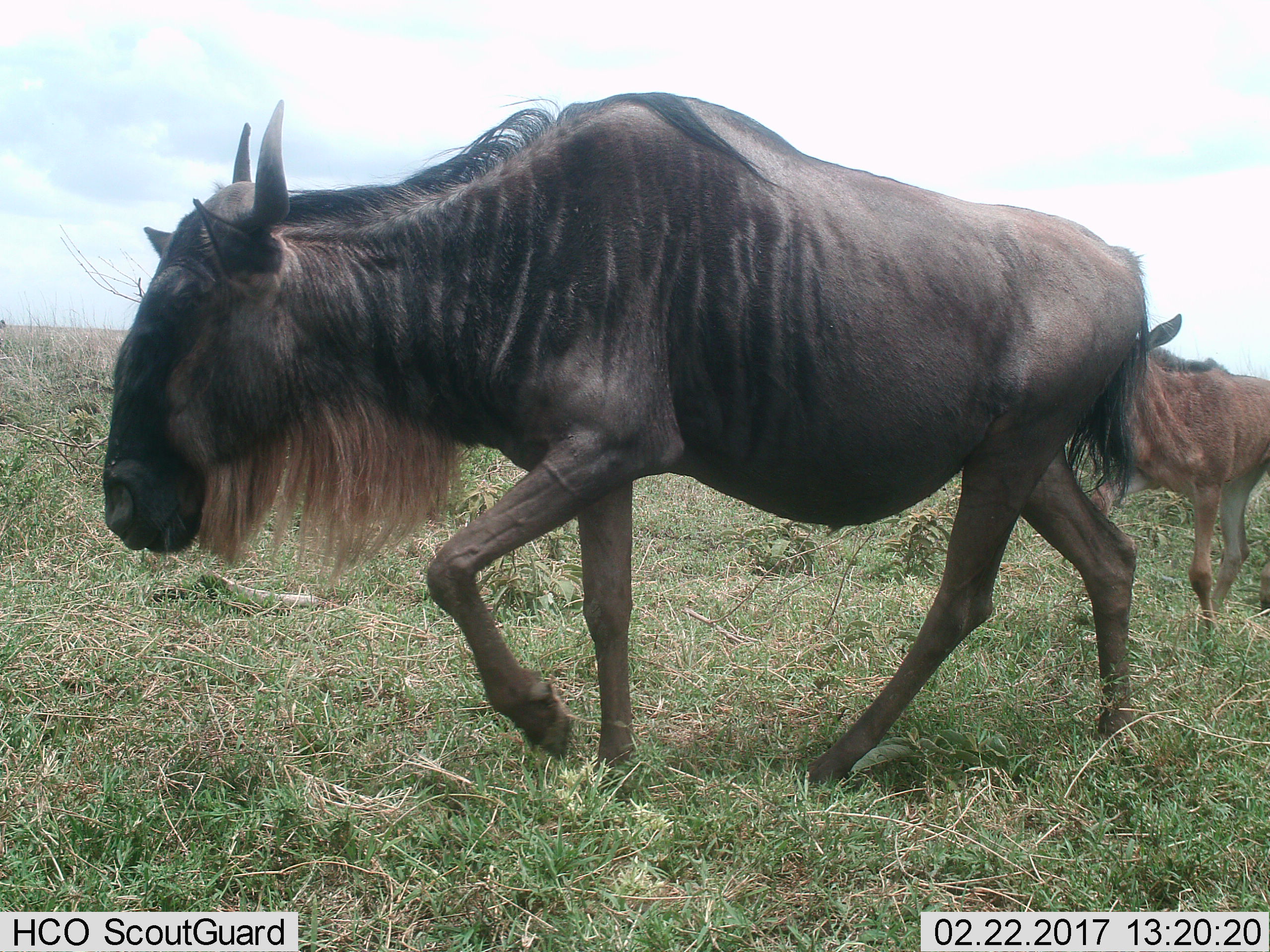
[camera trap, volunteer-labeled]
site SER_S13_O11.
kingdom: Animalia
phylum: Chordata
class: Mammalia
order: Artiodactyla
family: Bovidae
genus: Connochaetes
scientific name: Connochaetes taurinus taurinus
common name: blue wildebeest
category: wildebeestblue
Wildebeestblue (blue wildebeest) (Connochaetes taurinus taurinus), count 2. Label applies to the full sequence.